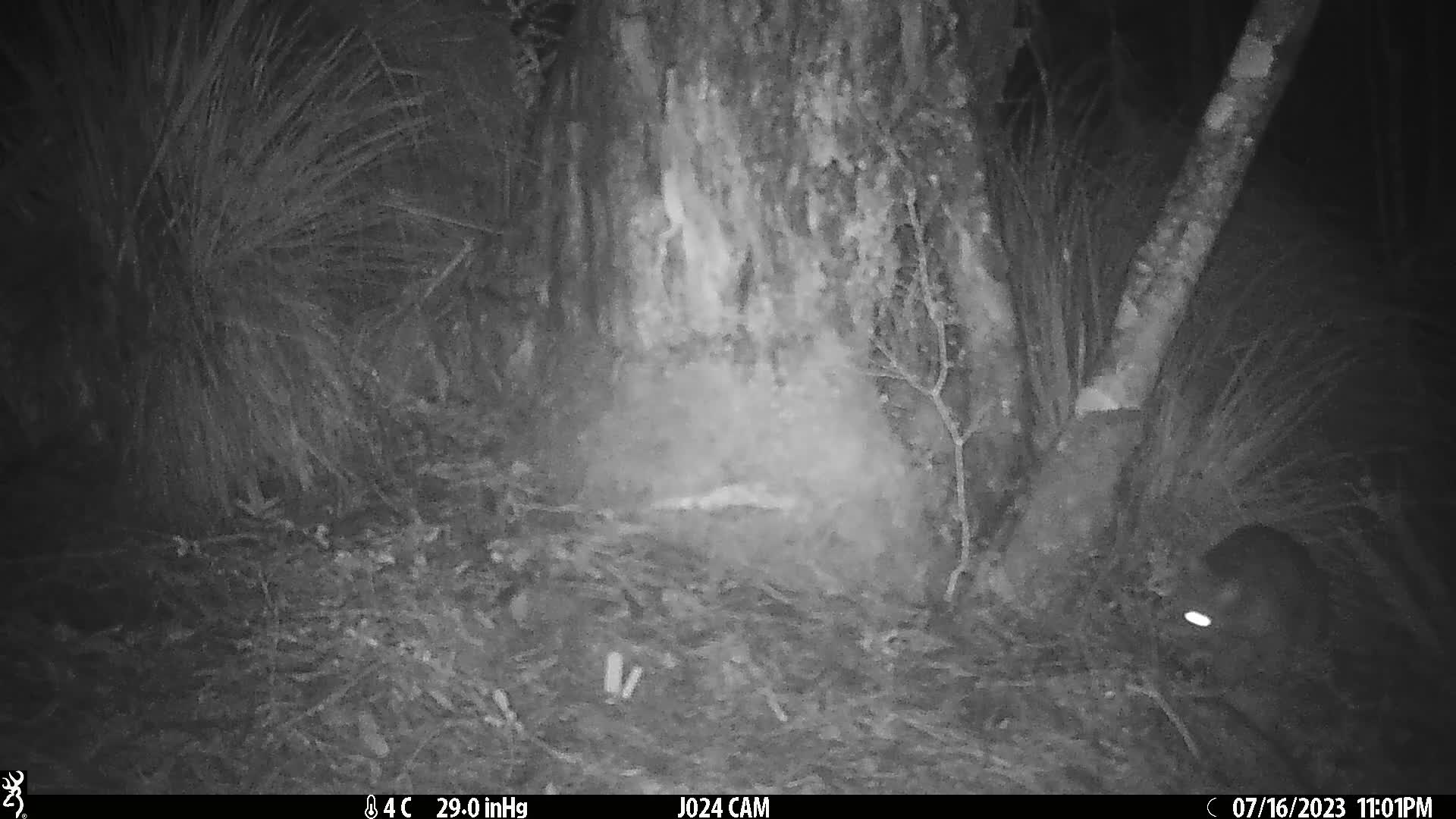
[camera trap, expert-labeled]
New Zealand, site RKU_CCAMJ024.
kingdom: Animalia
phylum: Chordata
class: Mammalia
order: Diprotodontia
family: Phalangeridae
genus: Trichosurus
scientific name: Trichosurus vulpecula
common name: common brushtail possum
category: possum